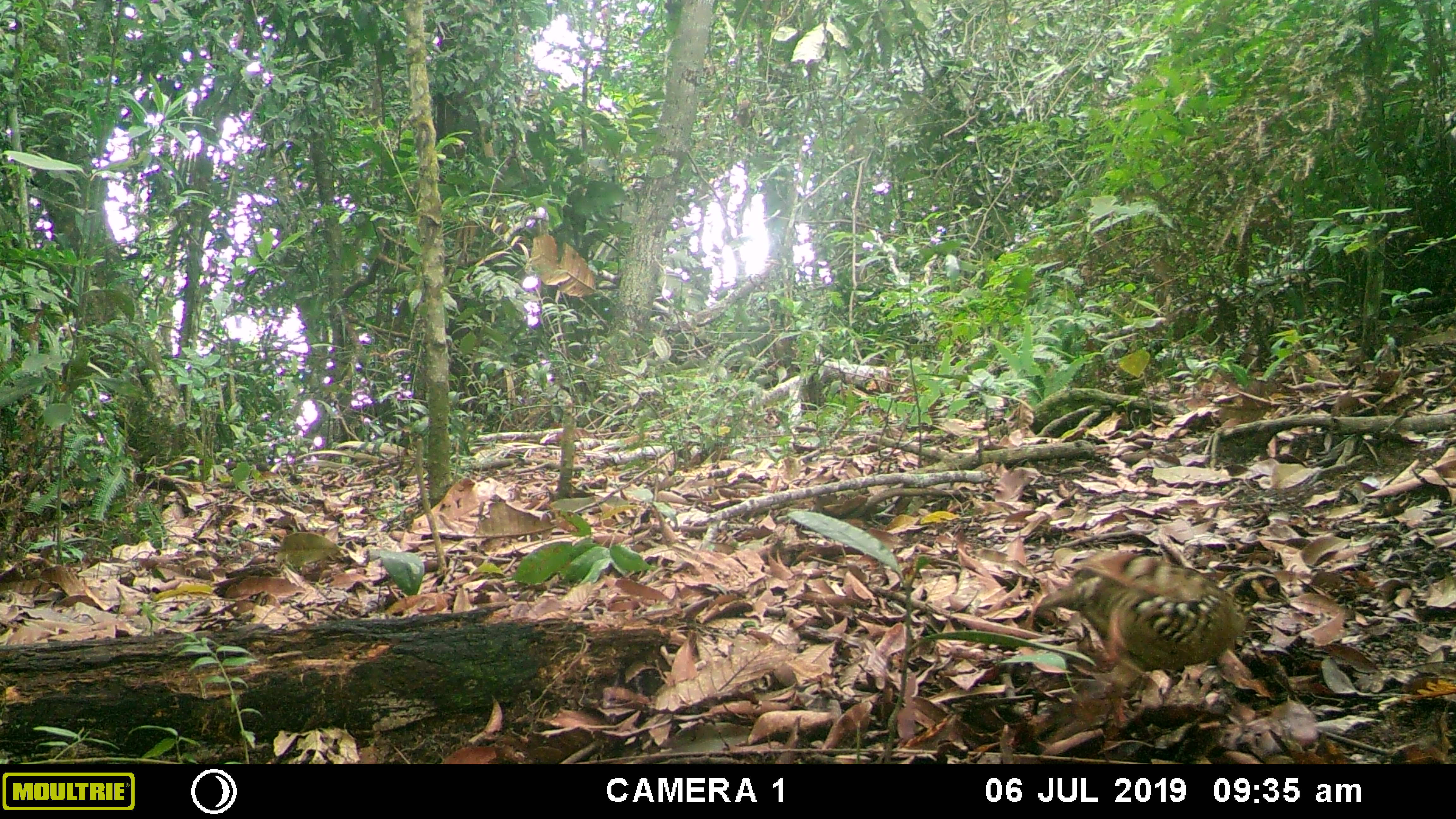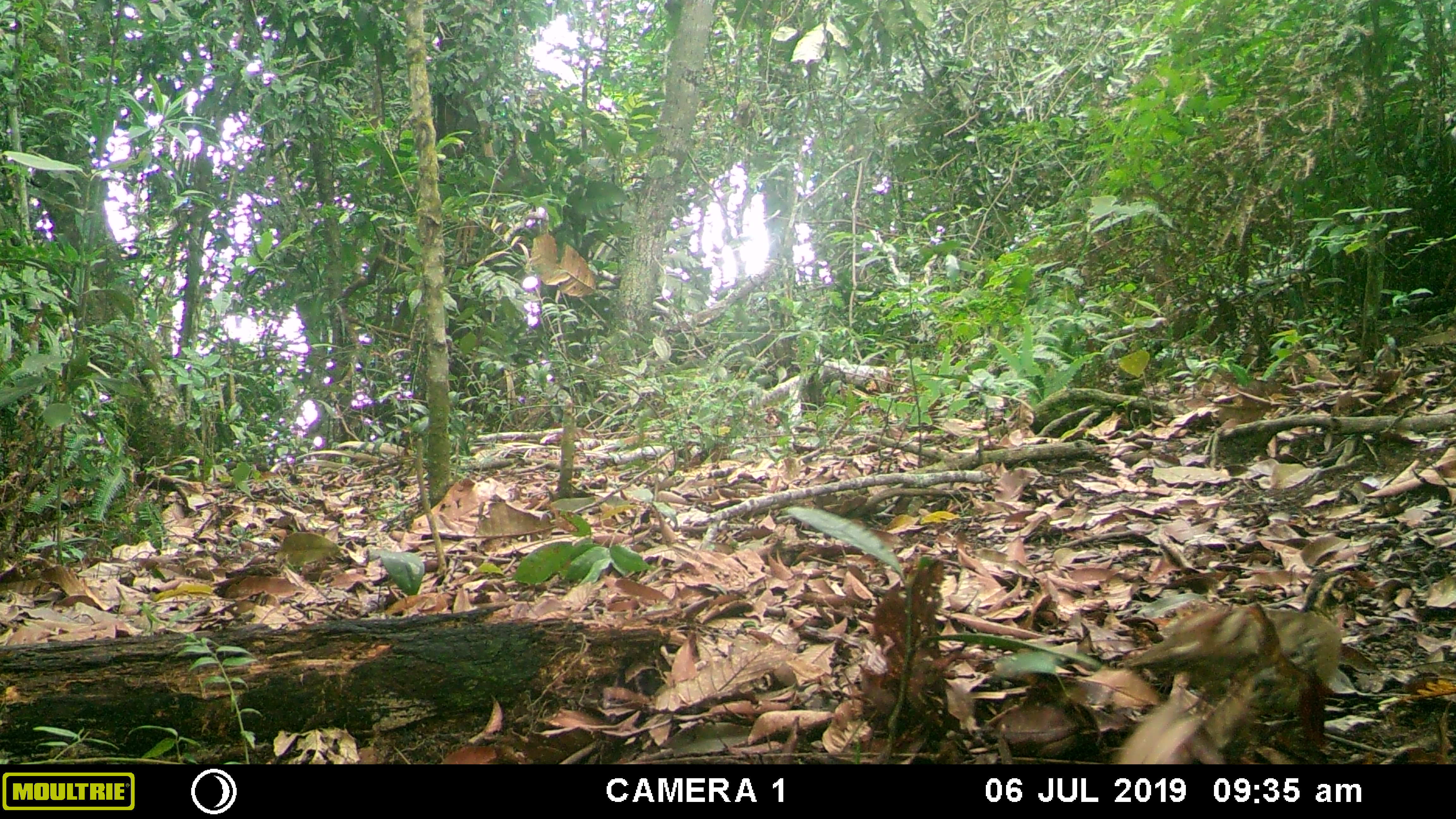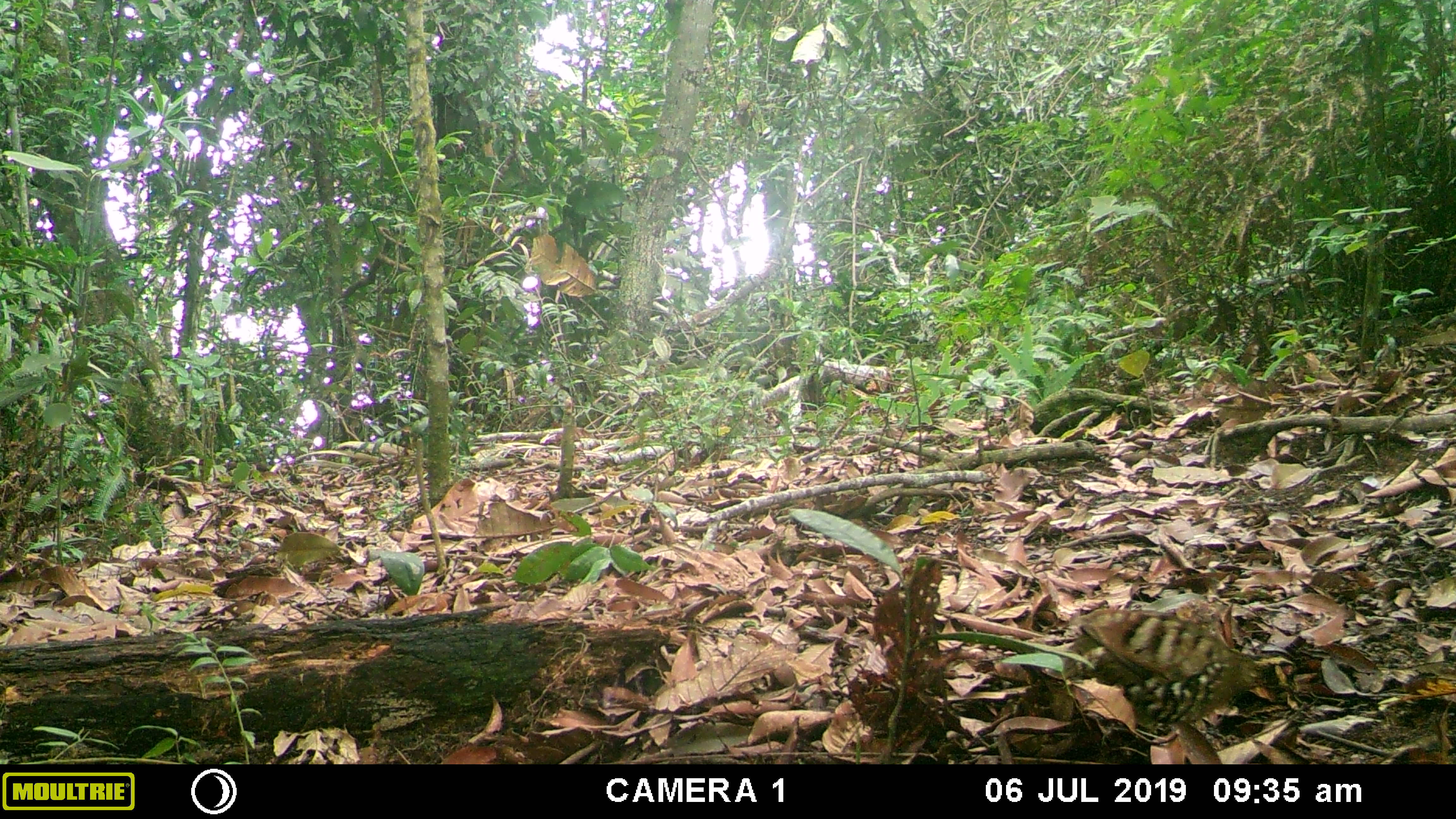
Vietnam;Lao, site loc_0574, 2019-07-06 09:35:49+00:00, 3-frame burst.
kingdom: Animalia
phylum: Chordata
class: Aves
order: Galliformes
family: Phasianidae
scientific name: Phasianidae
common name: partridge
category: unidentified partridge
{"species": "unidentified partridge (partridge) (Phasianidae)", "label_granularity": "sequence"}